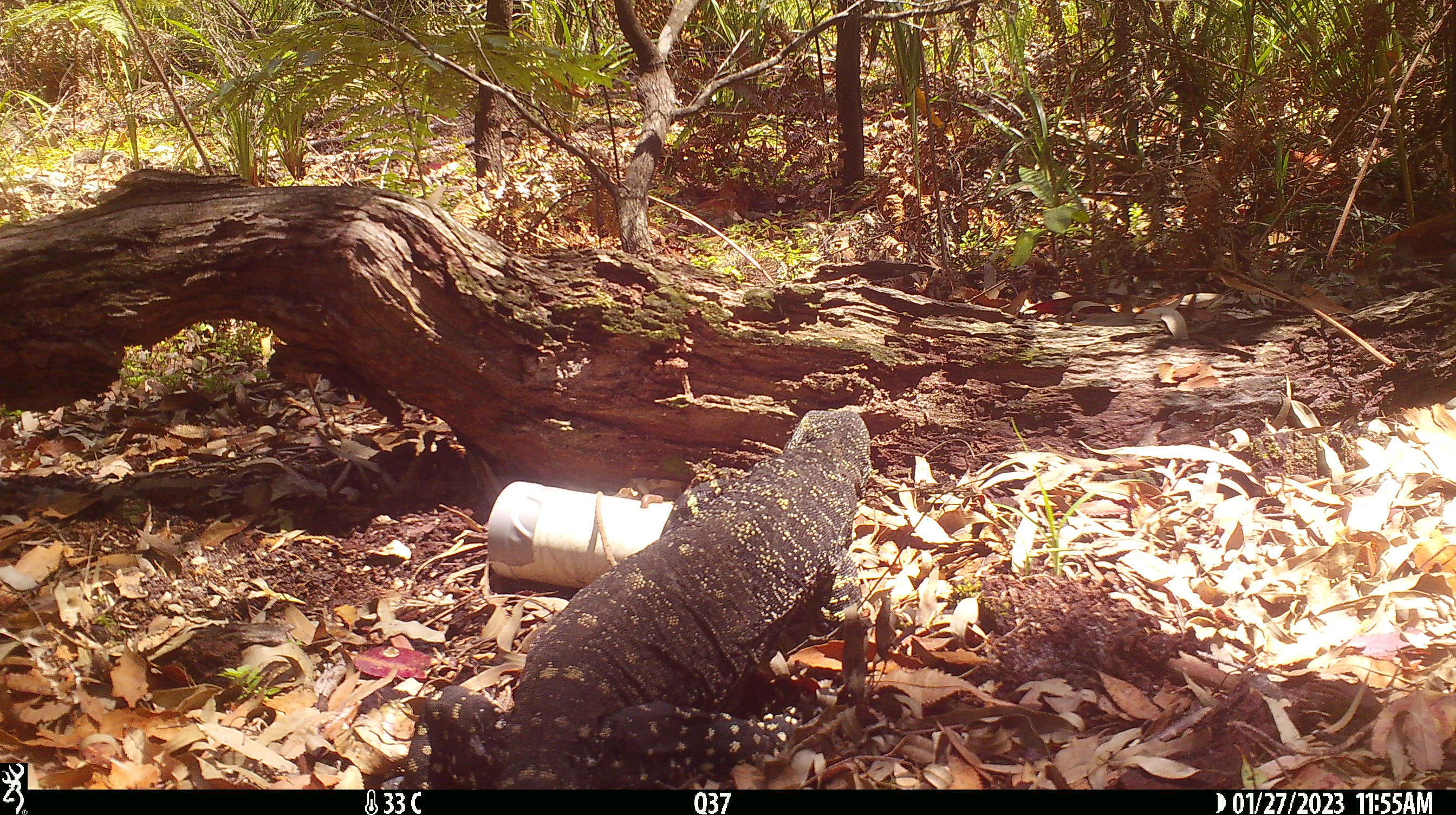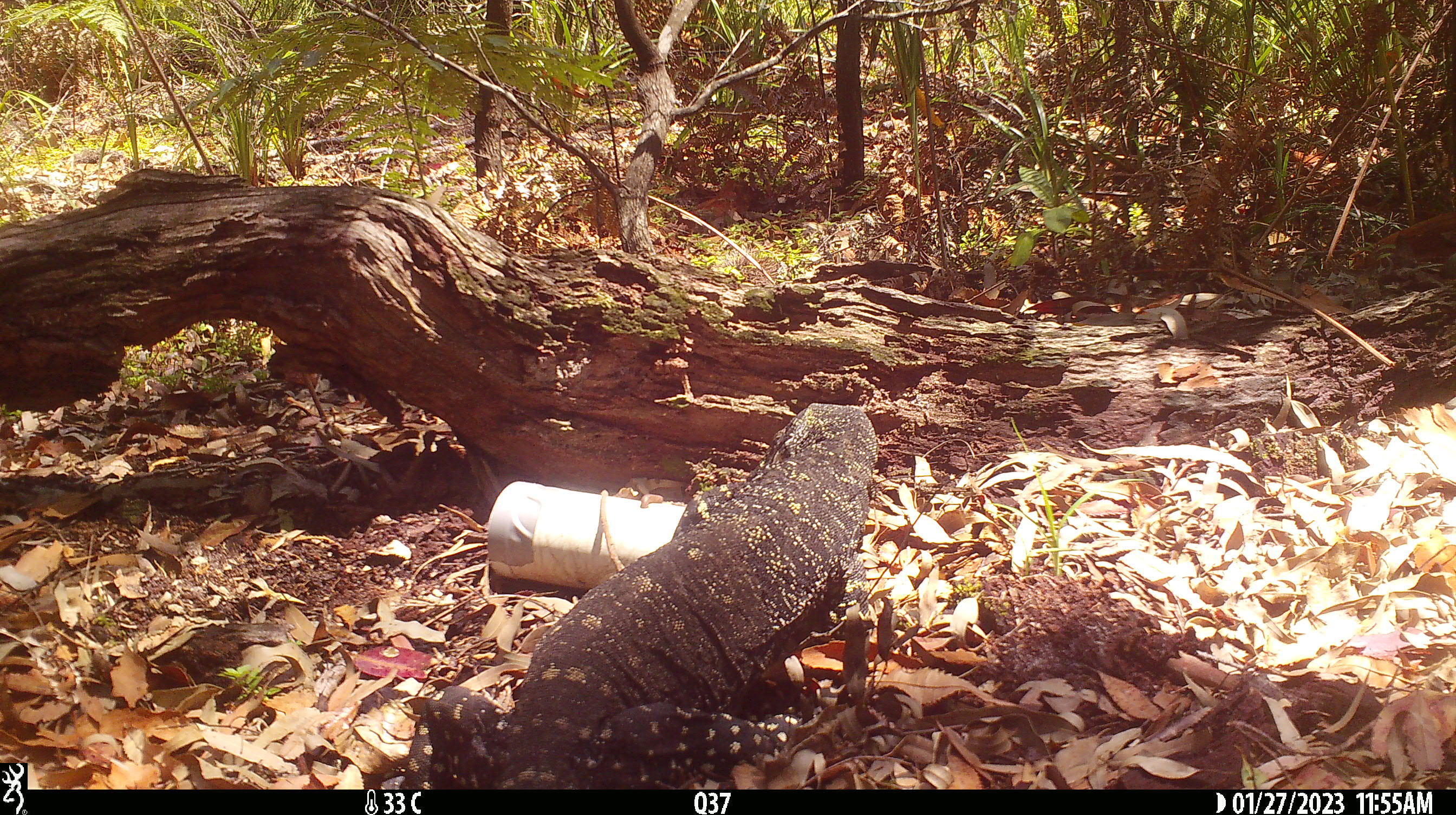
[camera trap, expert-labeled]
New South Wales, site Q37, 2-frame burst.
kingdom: Animalia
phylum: Chordata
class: Reptilia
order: Squamata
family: Varanidae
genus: Varanus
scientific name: Varanus varius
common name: lace monitor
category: goanna